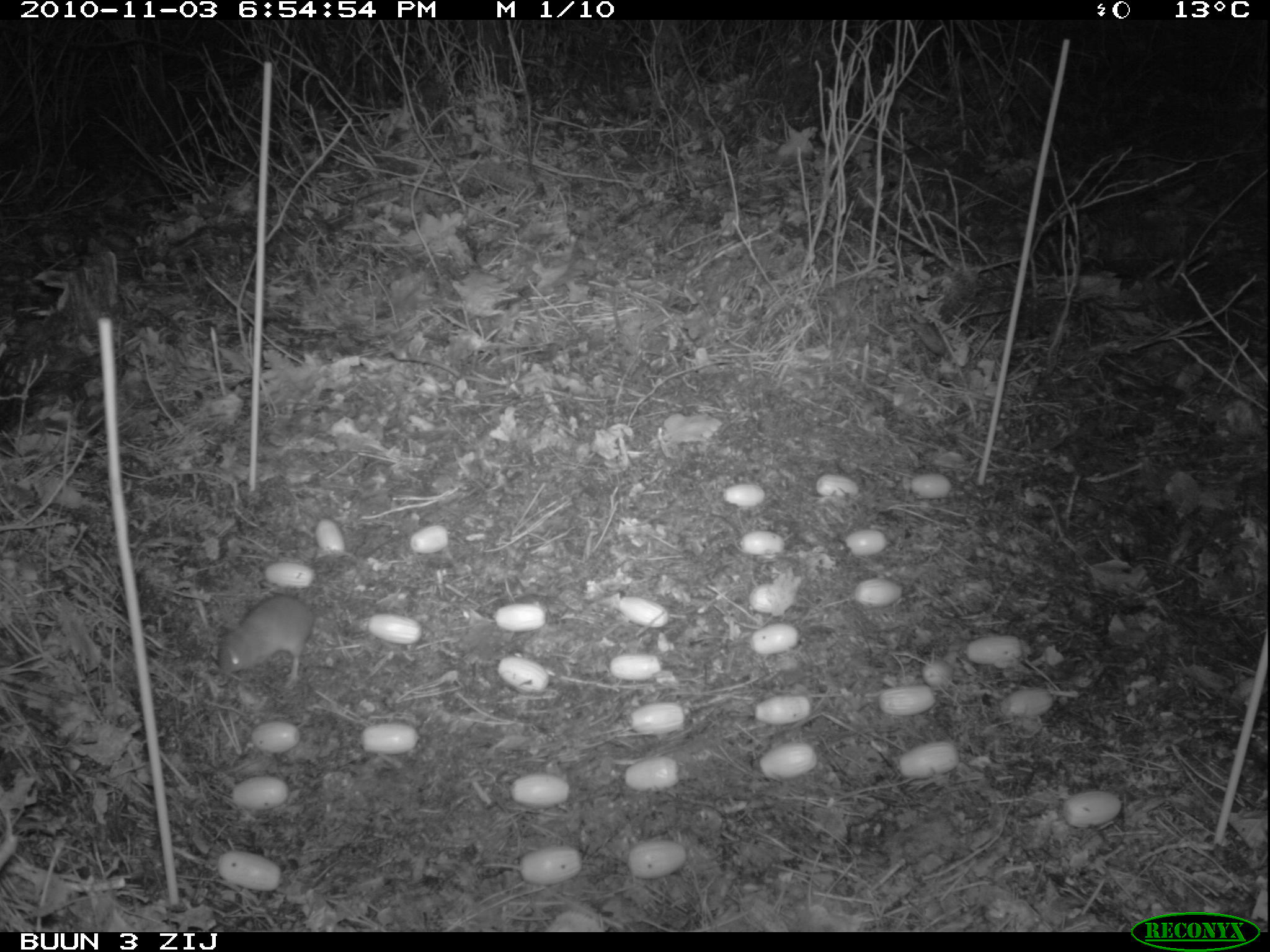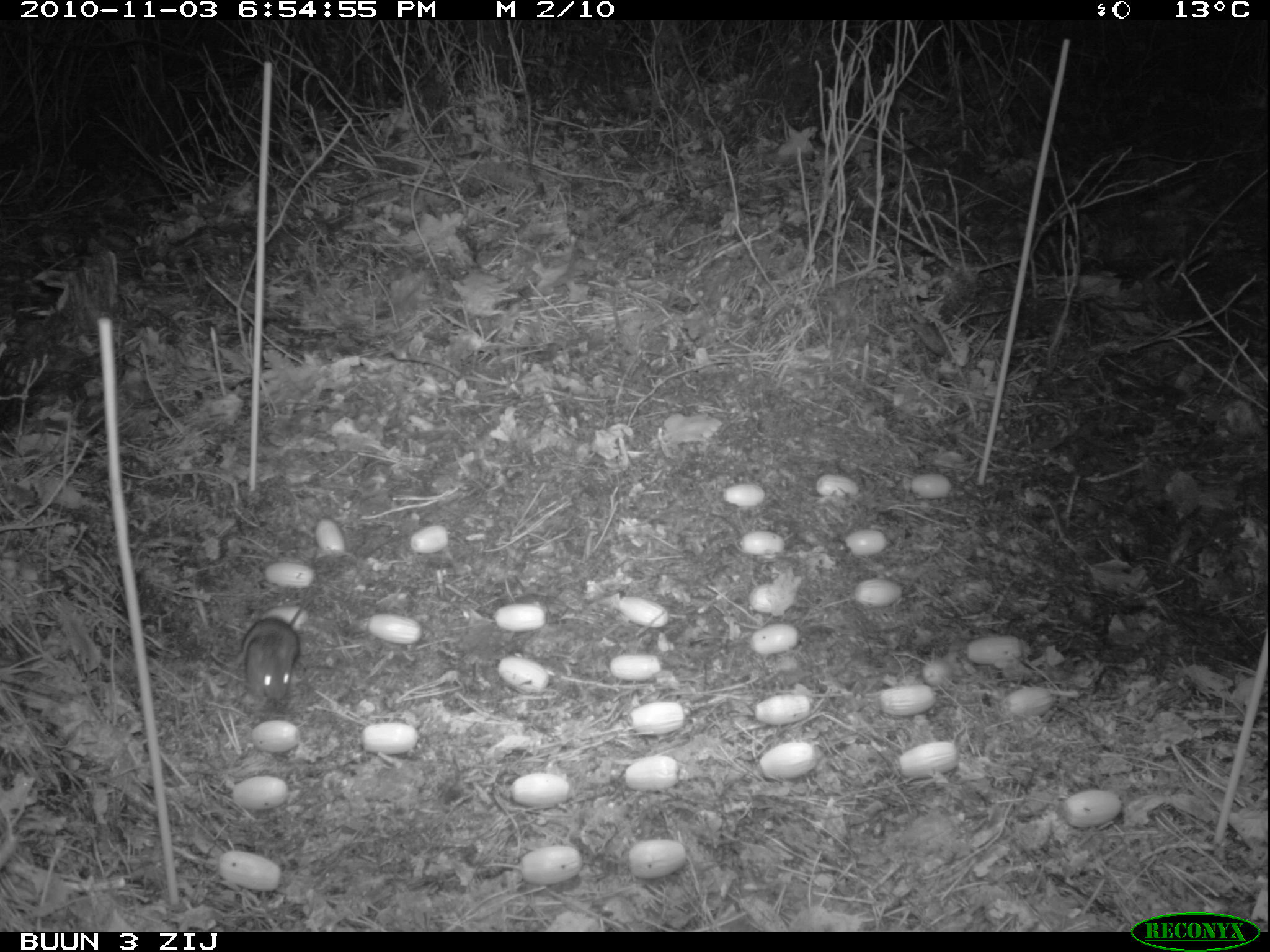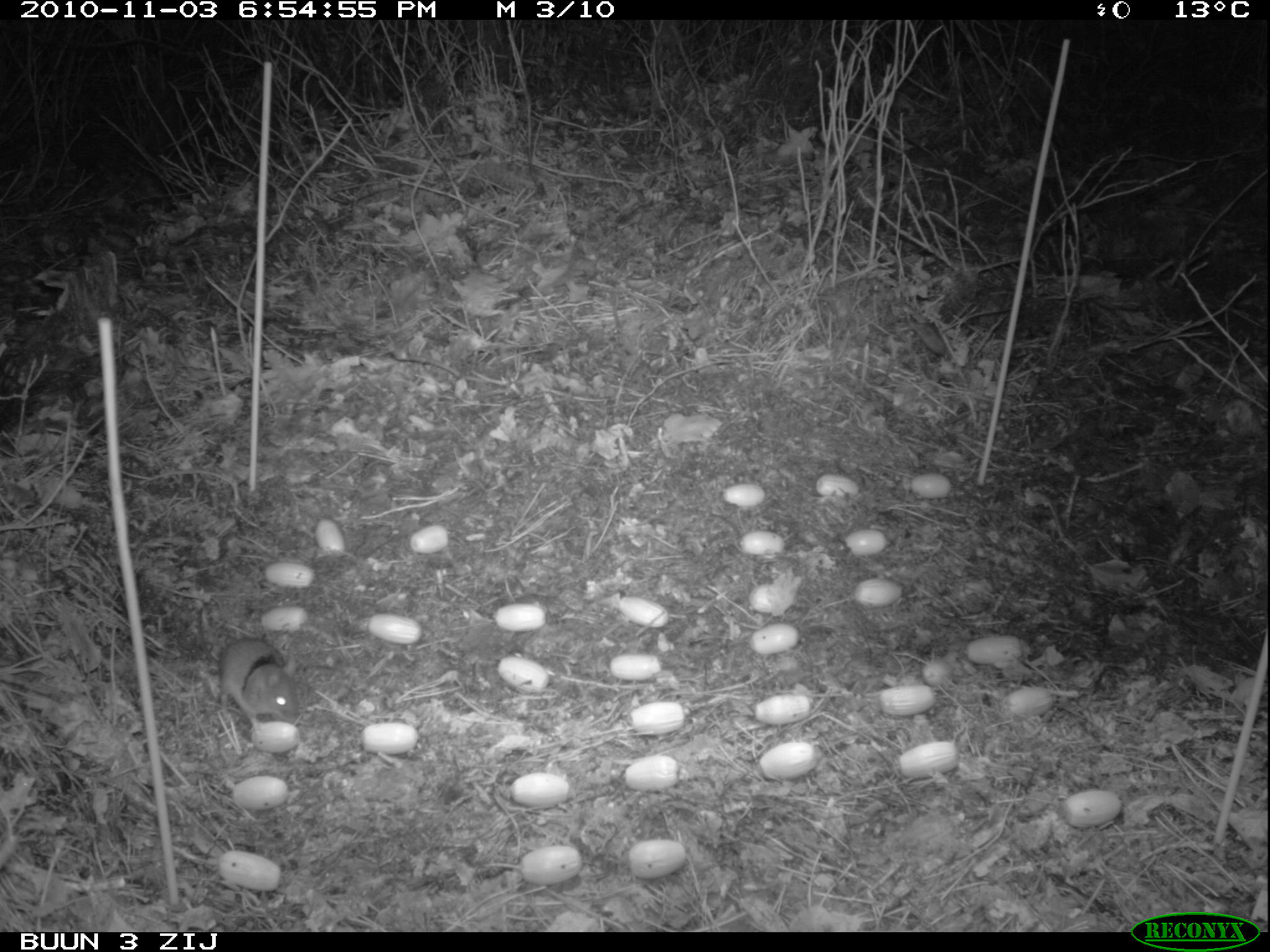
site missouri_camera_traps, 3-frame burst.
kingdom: Animalia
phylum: Chordata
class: Mammalia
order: Rodentia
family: Muridae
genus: Apodemus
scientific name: Apodemus sylvaticus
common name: wood mouse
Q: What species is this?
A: Wood mouse (Apodemus sylvaticus).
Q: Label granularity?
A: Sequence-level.